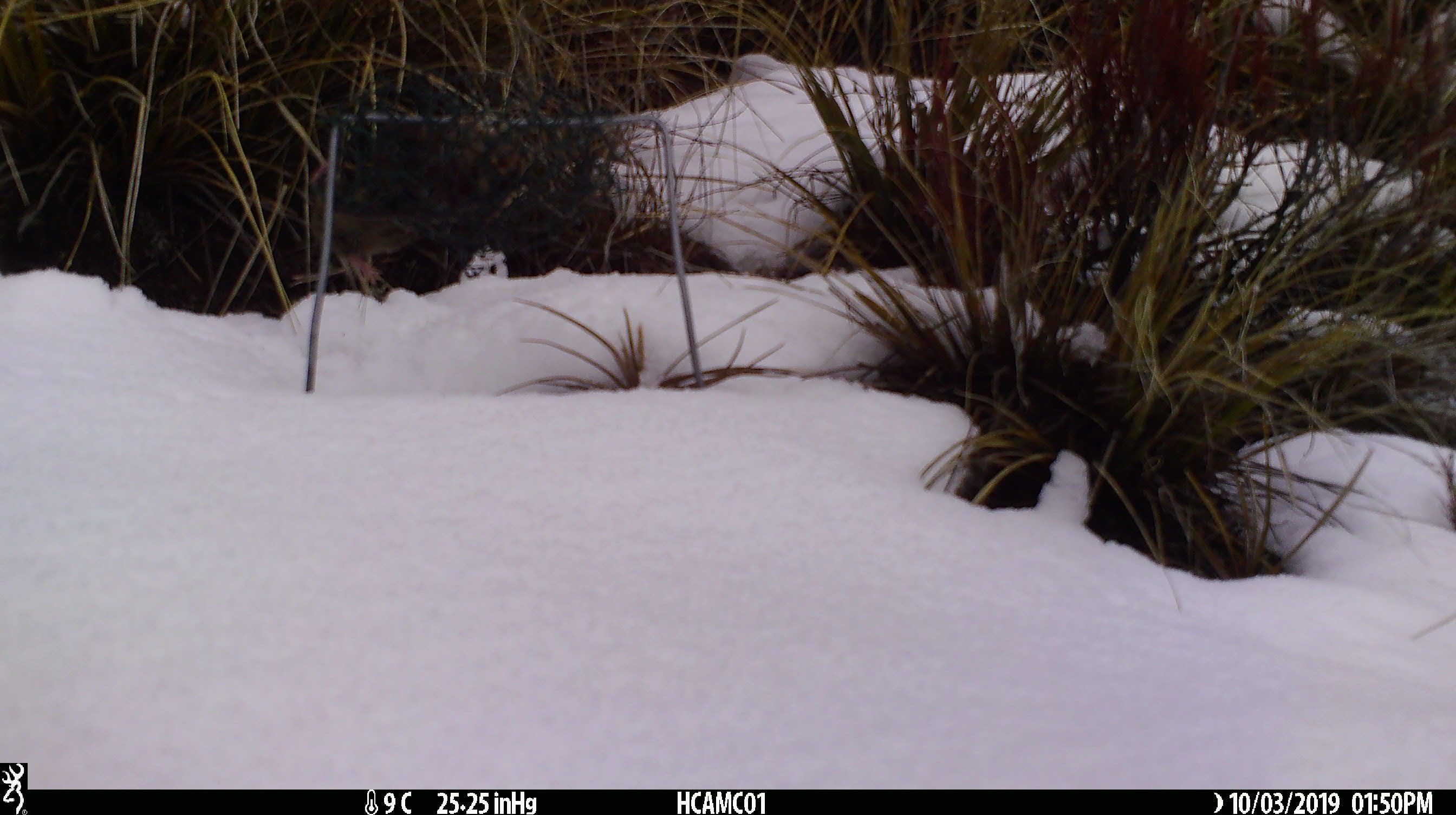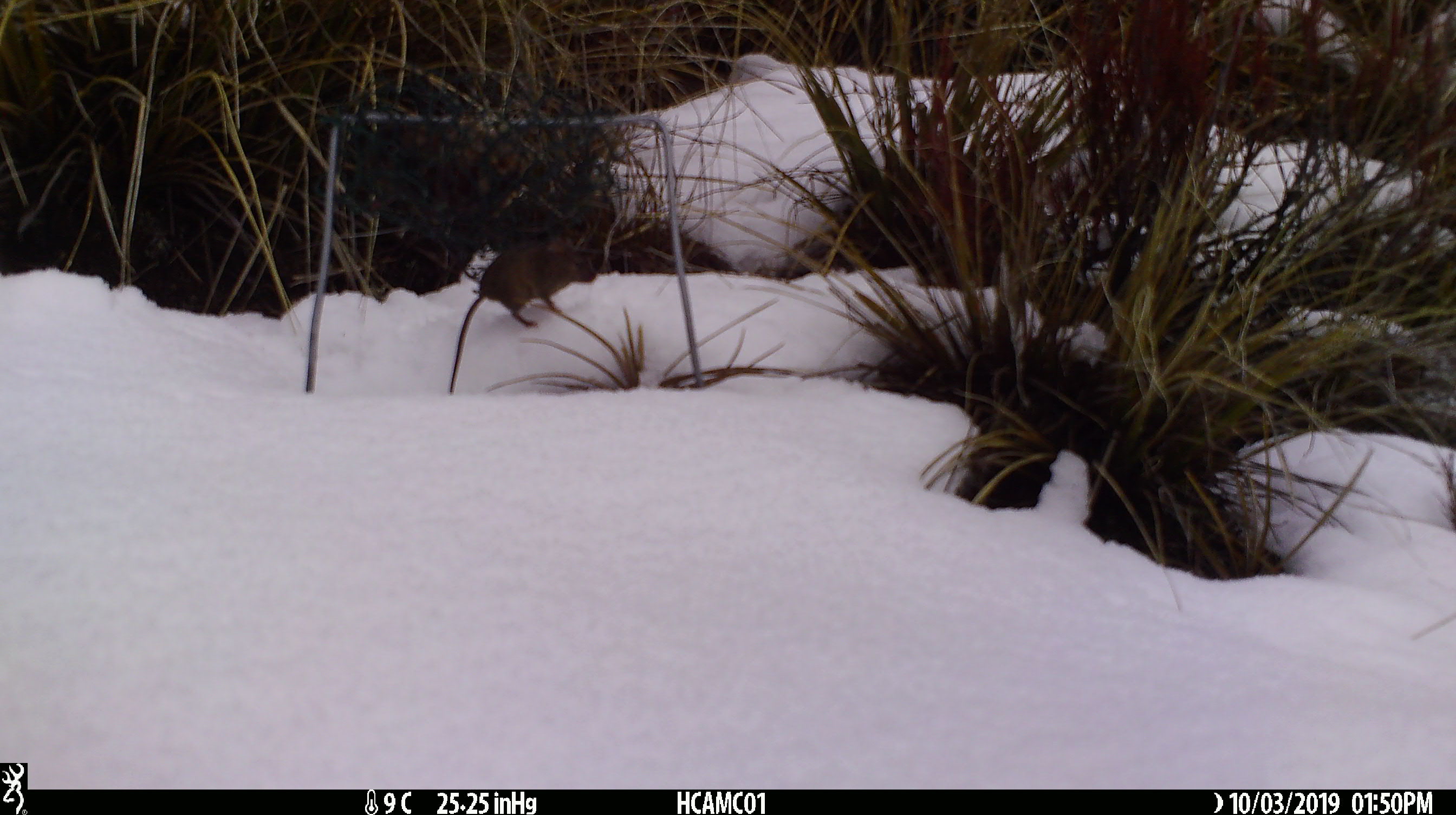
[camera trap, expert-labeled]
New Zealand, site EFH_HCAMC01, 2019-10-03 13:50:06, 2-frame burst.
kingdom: Animalia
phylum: Chordata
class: Mammalia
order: Rodentia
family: Muridae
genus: Mus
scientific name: Mus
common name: mouse